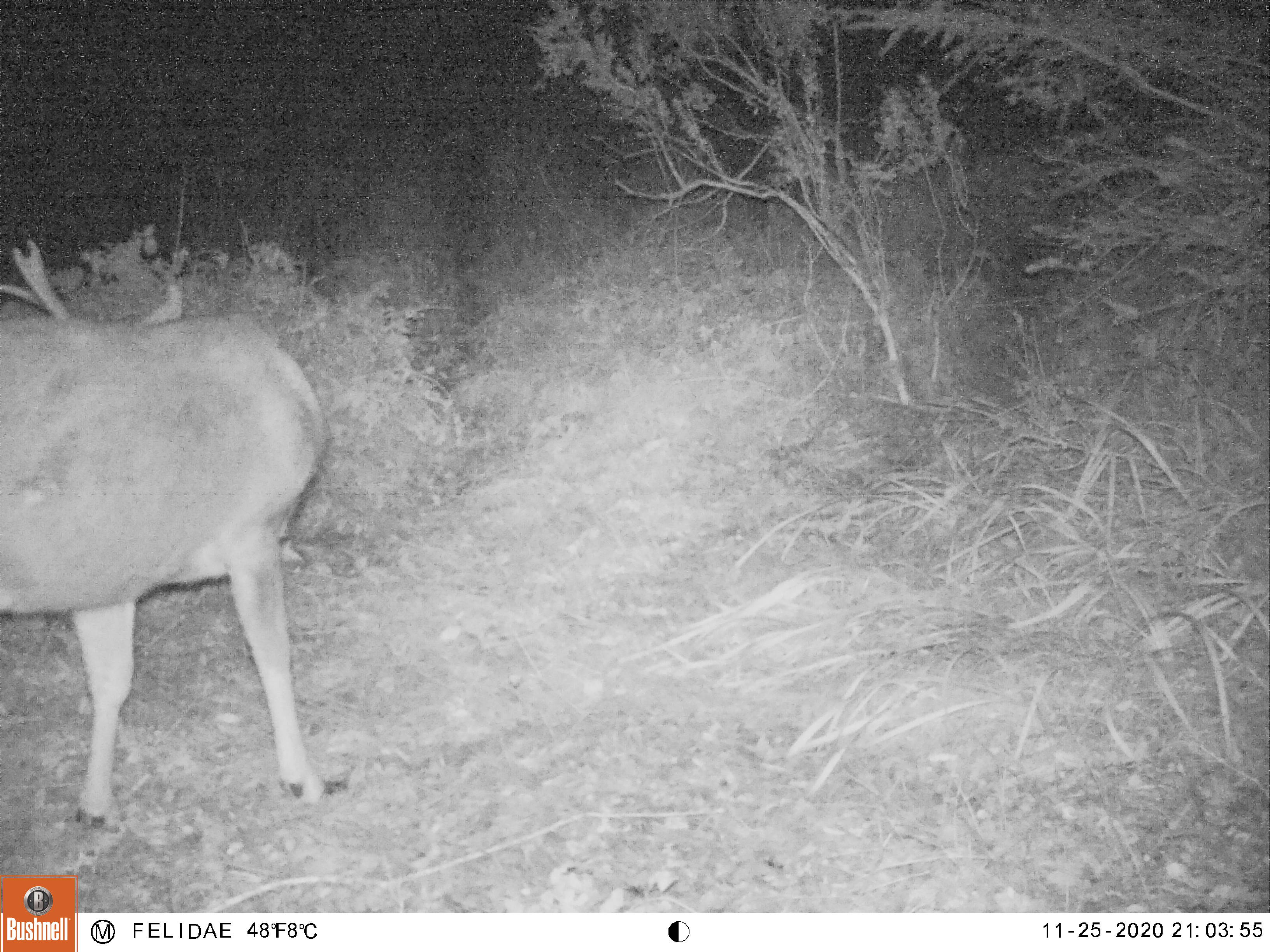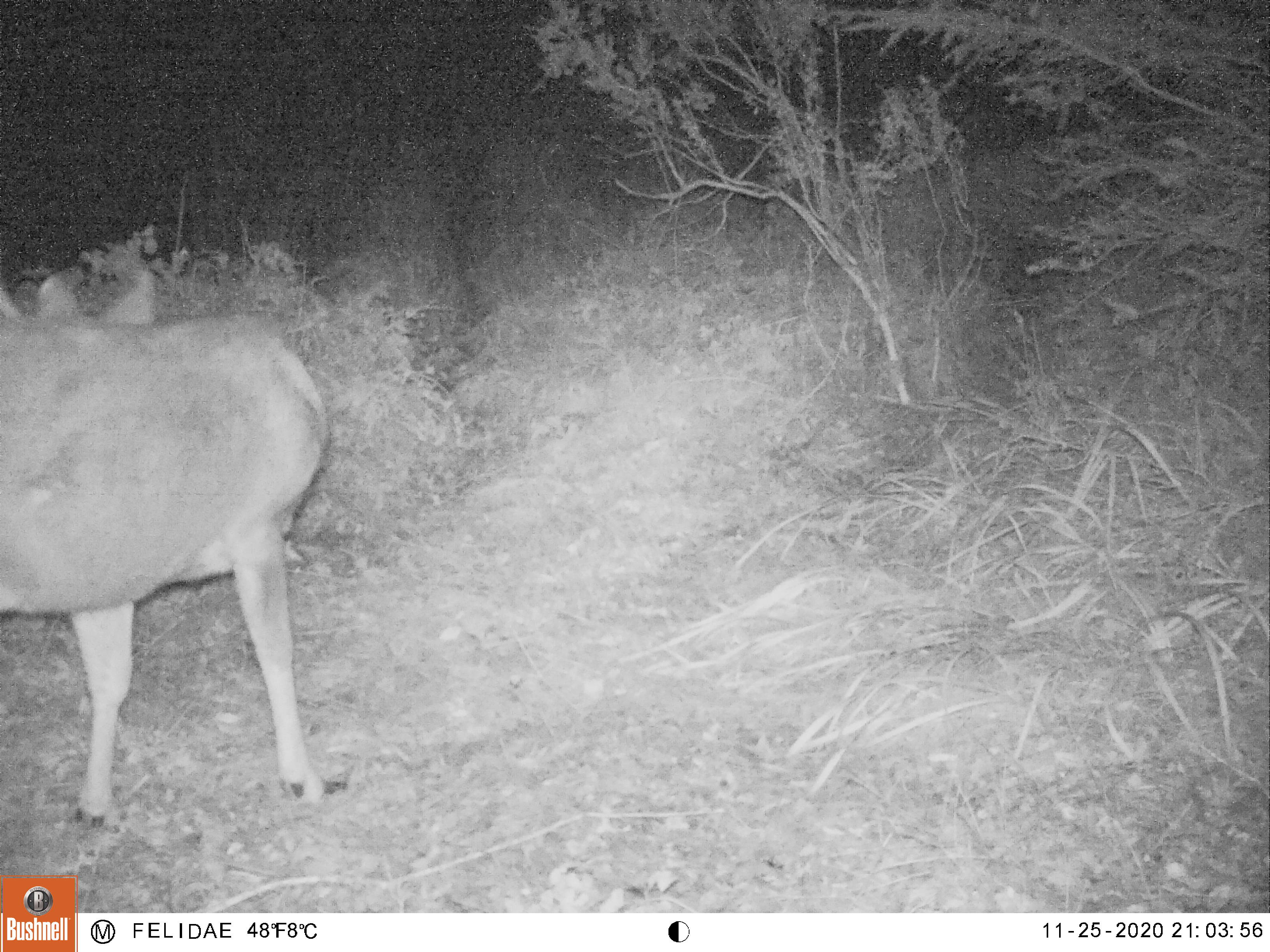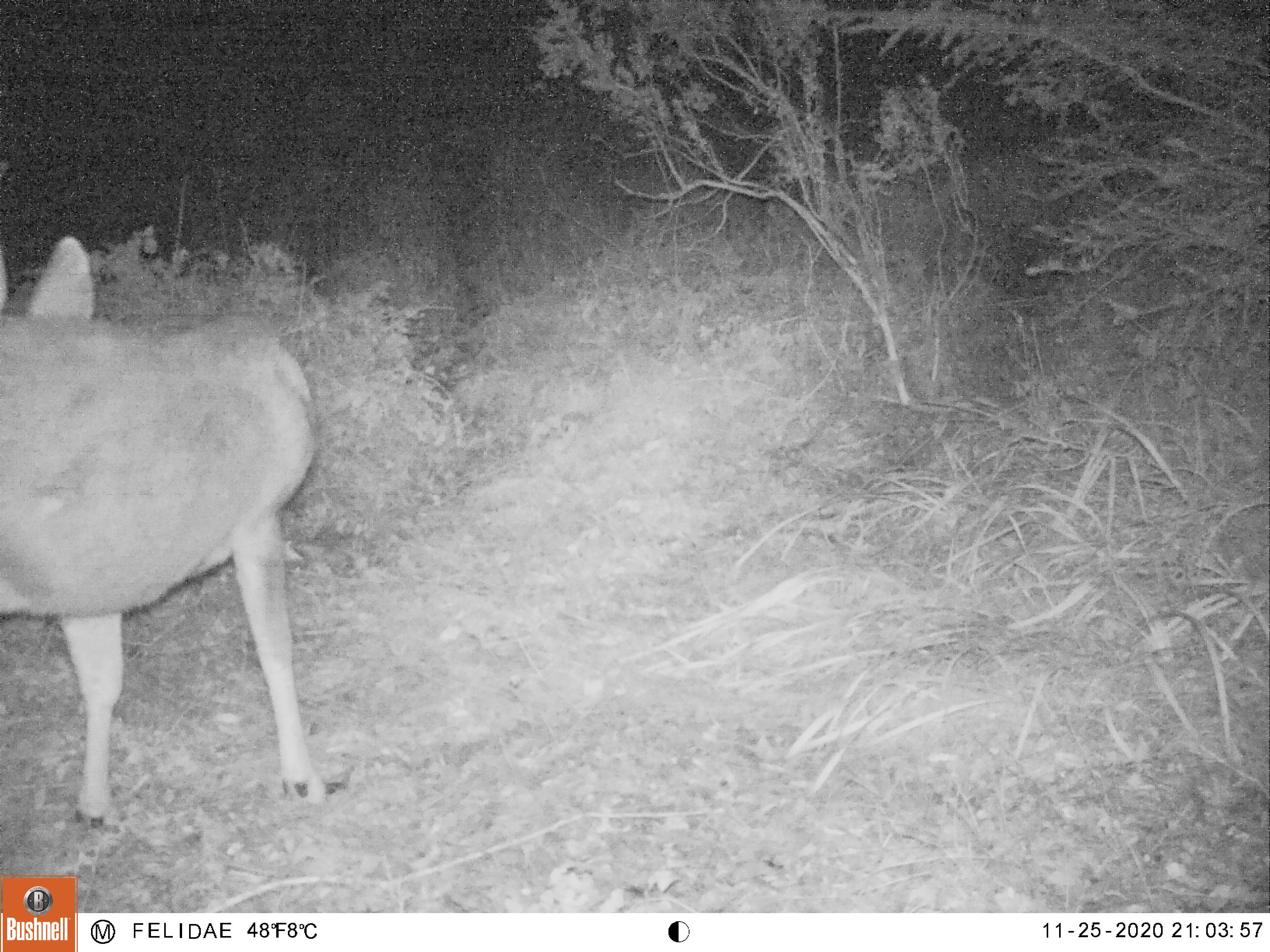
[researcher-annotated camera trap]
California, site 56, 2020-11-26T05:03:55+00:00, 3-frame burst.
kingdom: Animalia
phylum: Chordata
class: Mammalia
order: Artiodactyla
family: Cervidae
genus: Odocoileus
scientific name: Odocoileus hemionus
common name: mule deer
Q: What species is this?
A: Mule deer (Odocoileus hemionus).